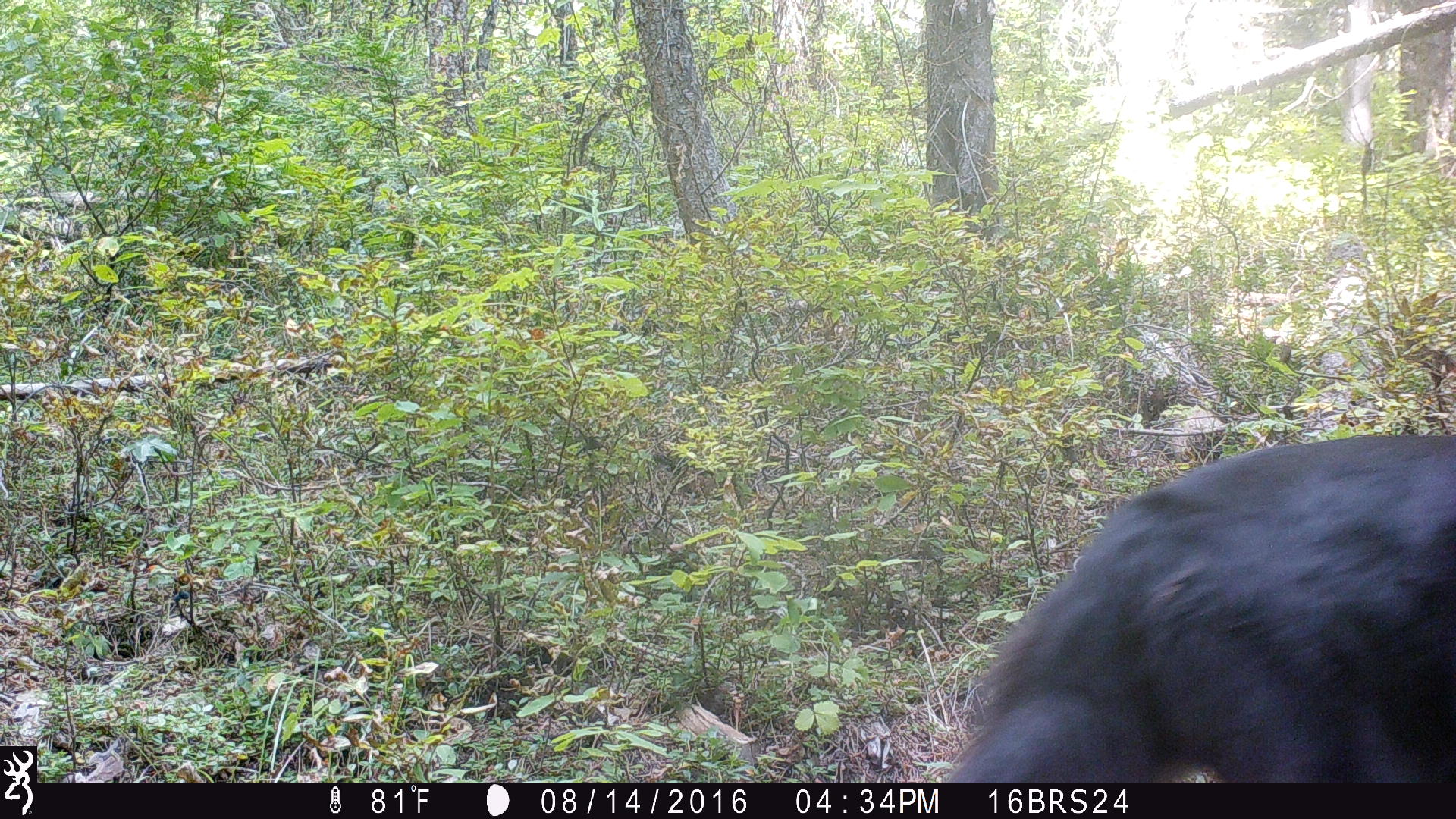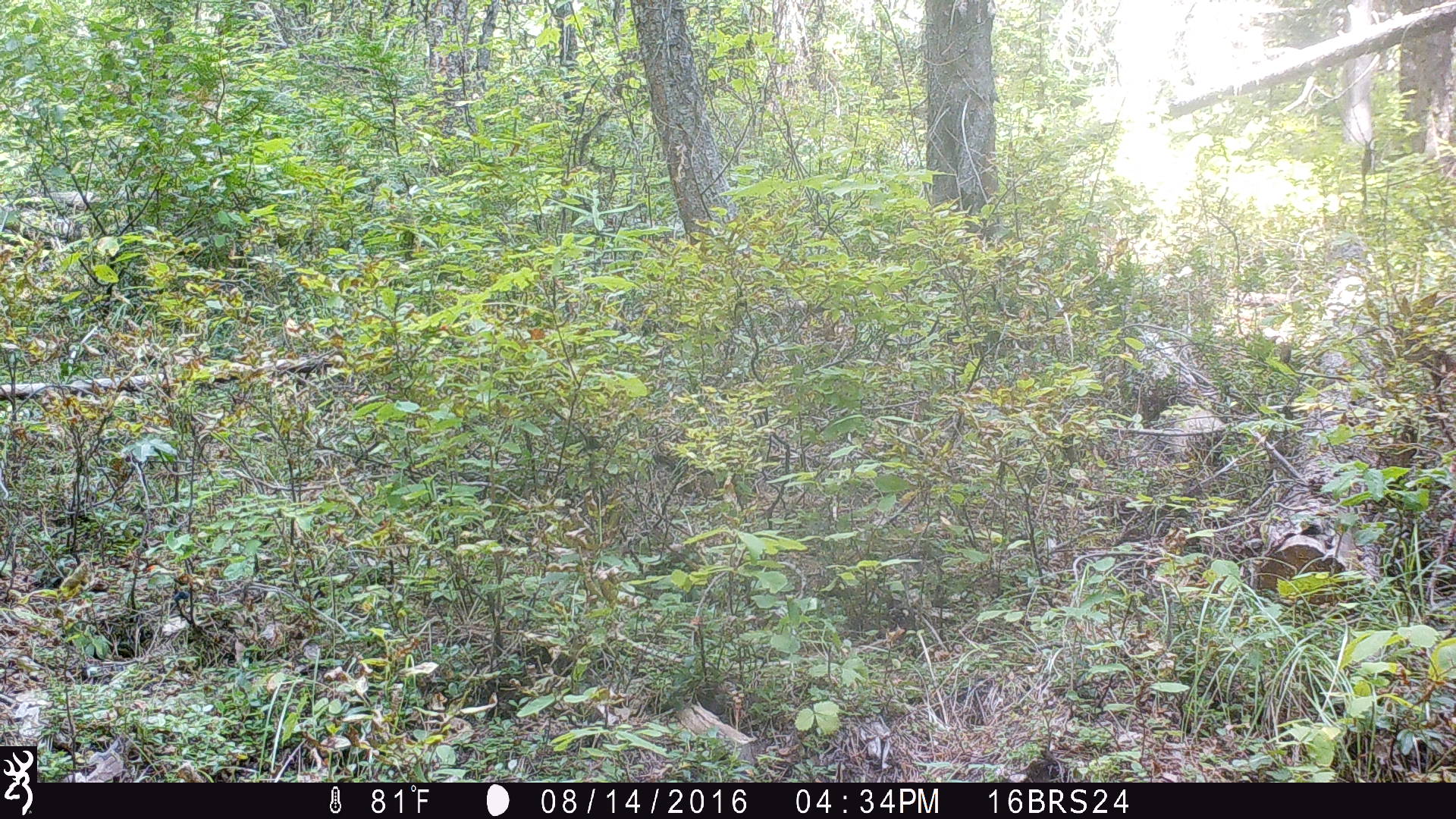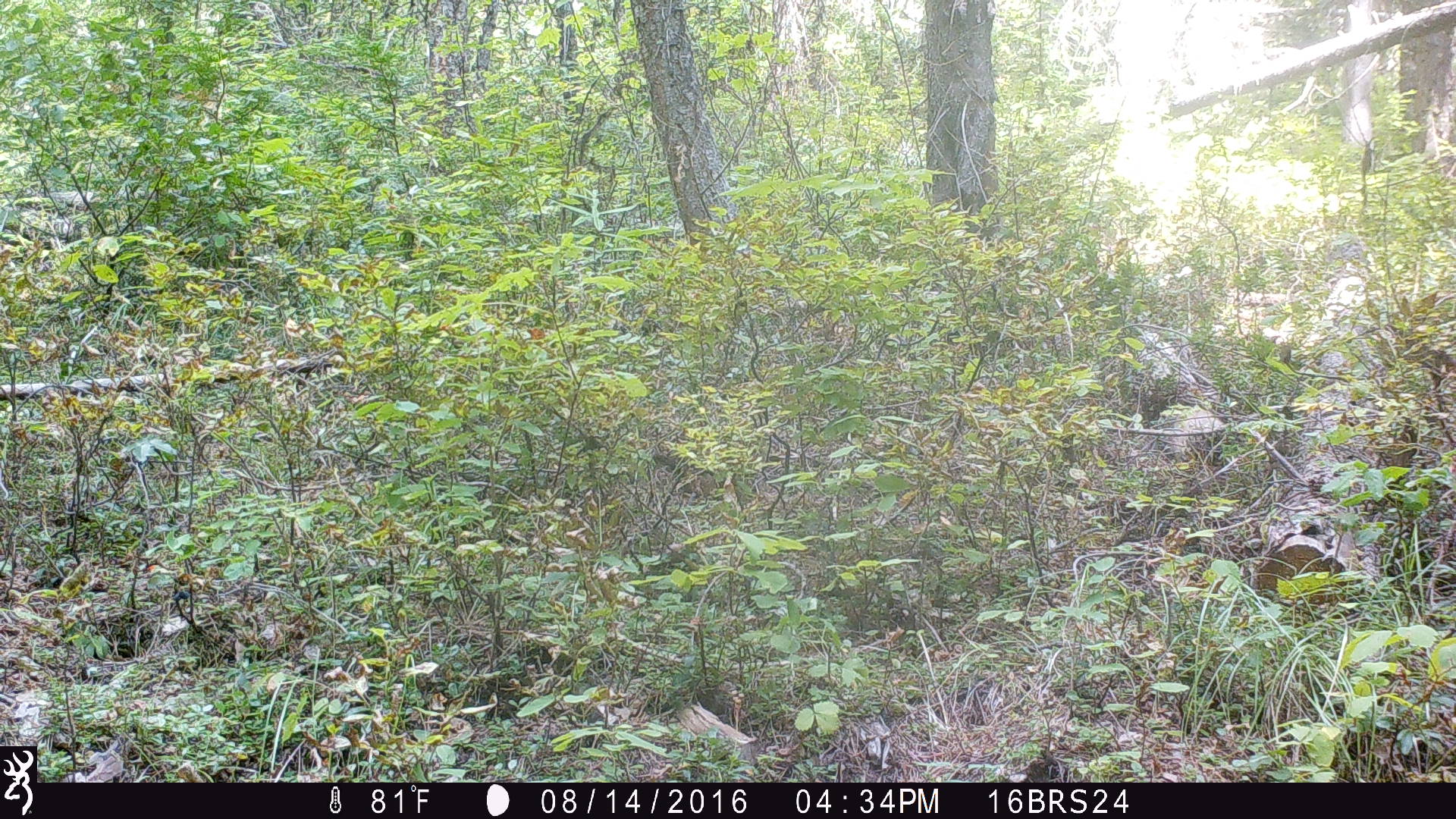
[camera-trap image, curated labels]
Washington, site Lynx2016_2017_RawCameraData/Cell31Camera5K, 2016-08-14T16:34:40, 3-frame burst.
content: unidentified animal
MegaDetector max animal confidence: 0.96